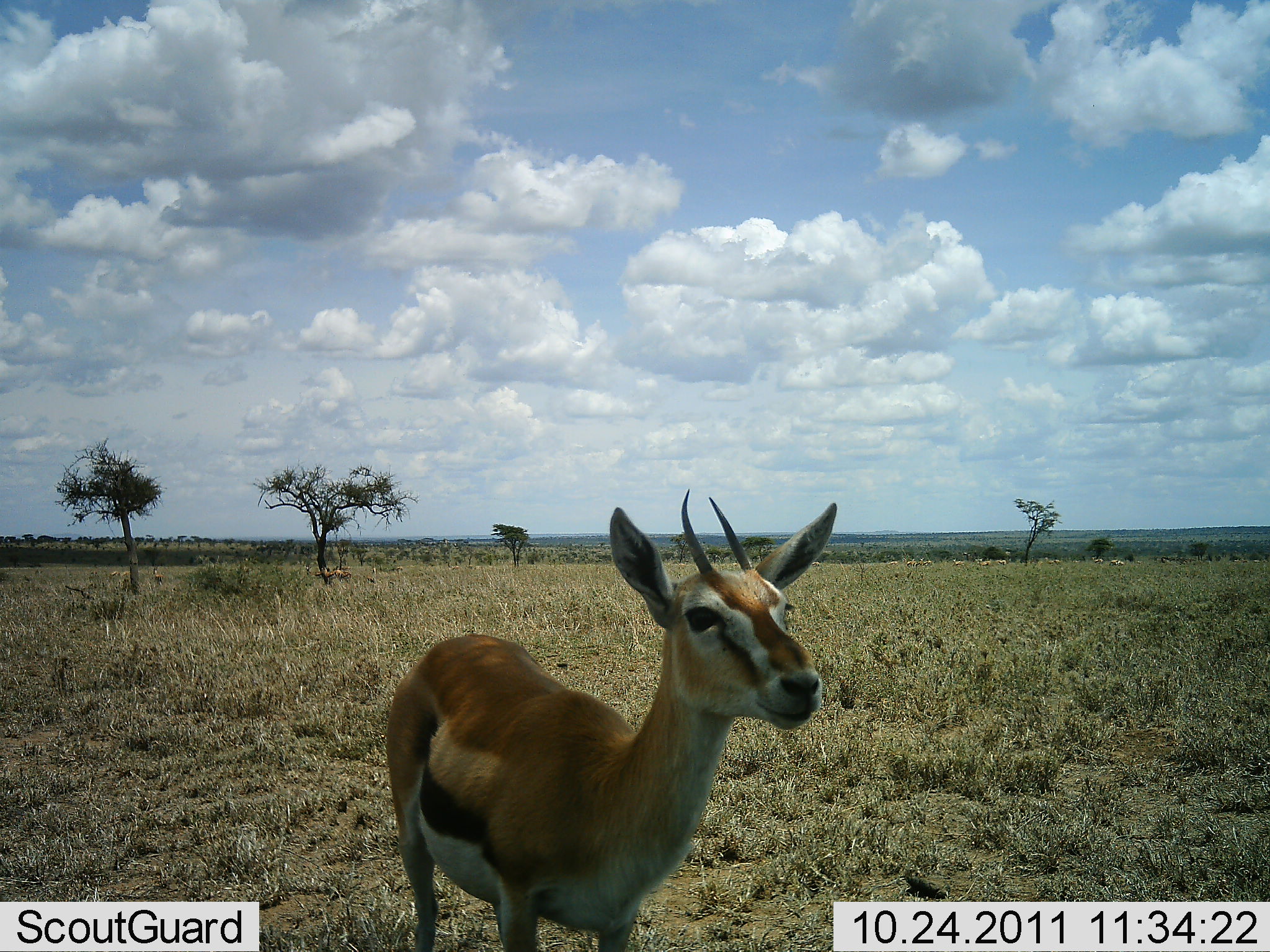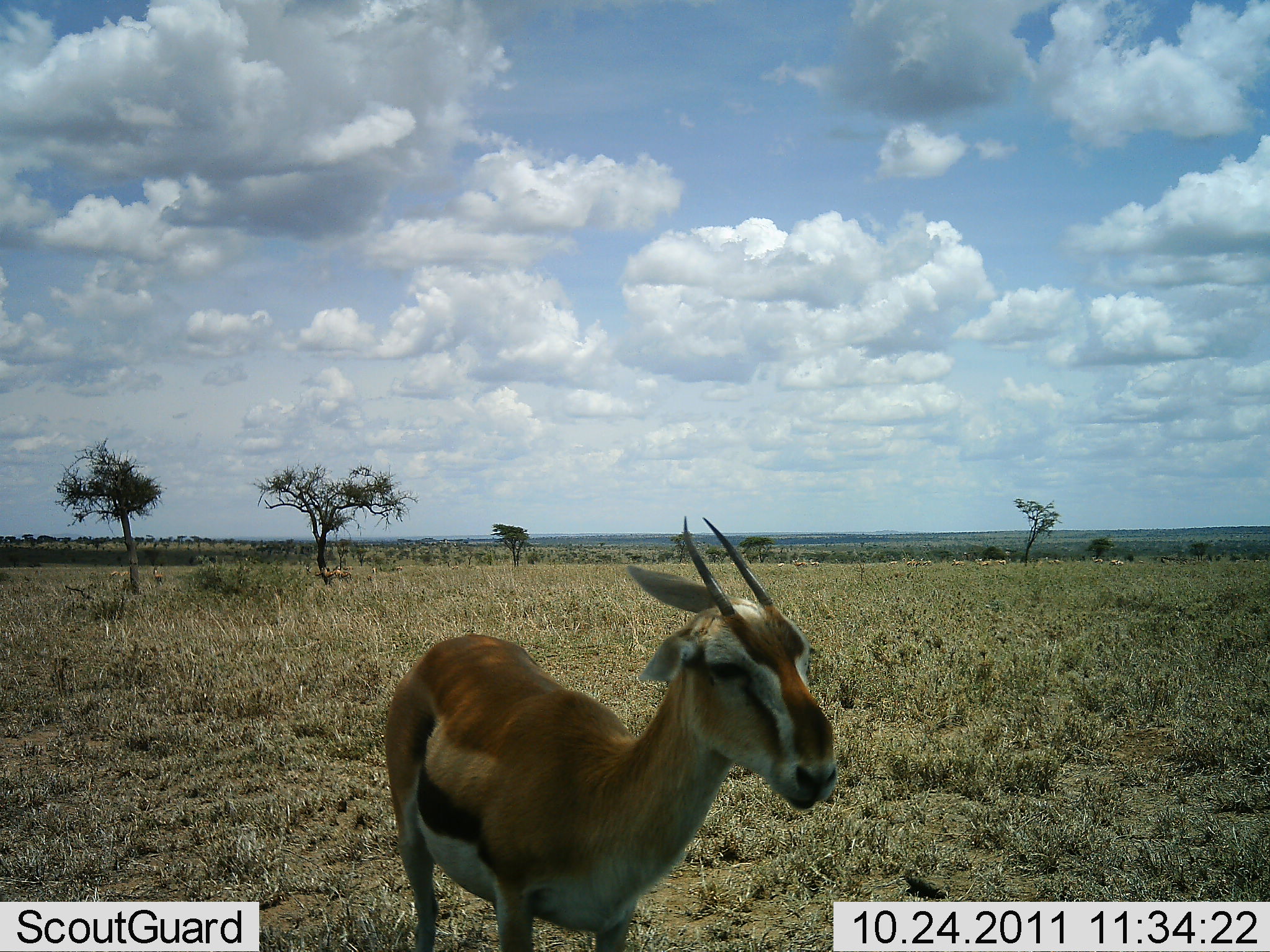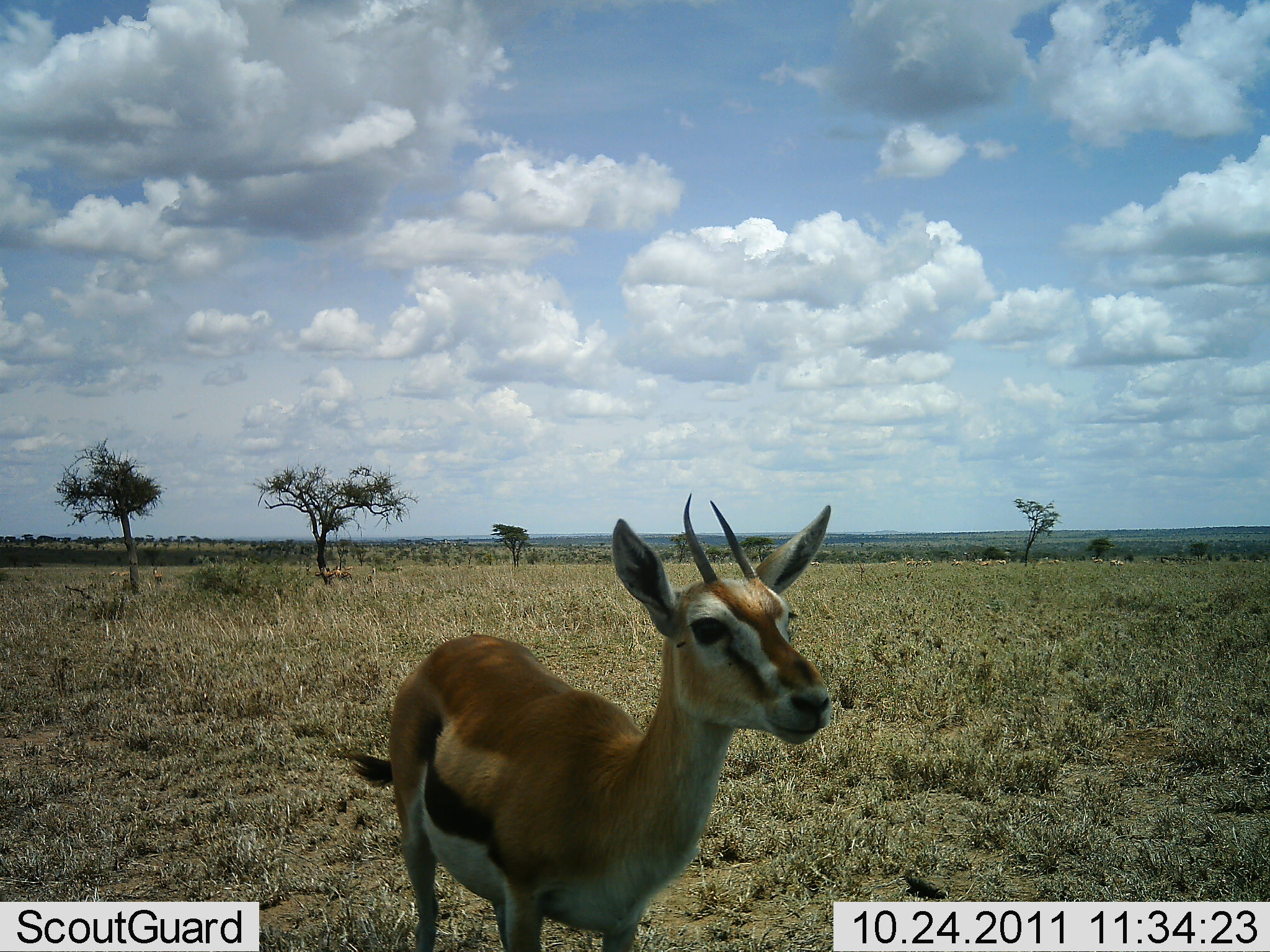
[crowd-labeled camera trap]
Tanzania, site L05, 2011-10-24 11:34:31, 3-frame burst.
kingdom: Animalia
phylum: Chordata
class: Mammalia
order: Artiodactyla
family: Bovidae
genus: Eudorcas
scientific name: Eudorcas thomsonii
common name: thomson's gazelle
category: gazellethomsons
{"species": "gazellethomsons (thomson's gazelle) (Eudorcas thomsonii)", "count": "1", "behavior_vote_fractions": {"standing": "75%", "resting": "8%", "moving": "17%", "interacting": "0%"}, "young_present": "0%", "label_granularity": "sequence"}